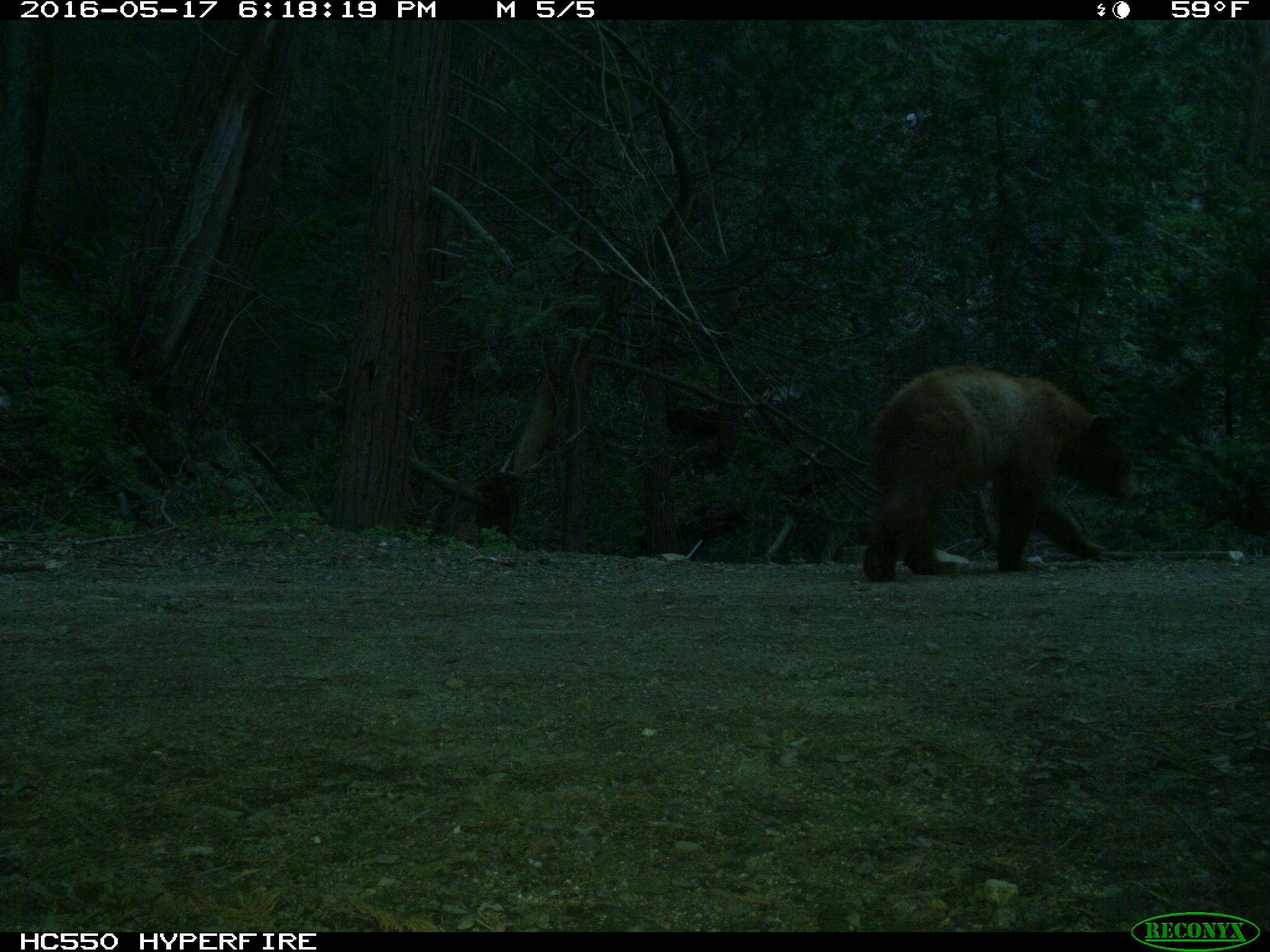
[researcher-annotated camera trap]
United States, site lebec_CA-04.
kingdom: Animalia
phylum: Chordata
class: Mammalia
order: Carnivora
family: Ursidae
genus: Ursus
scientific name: Ursus americanus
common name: american black bear